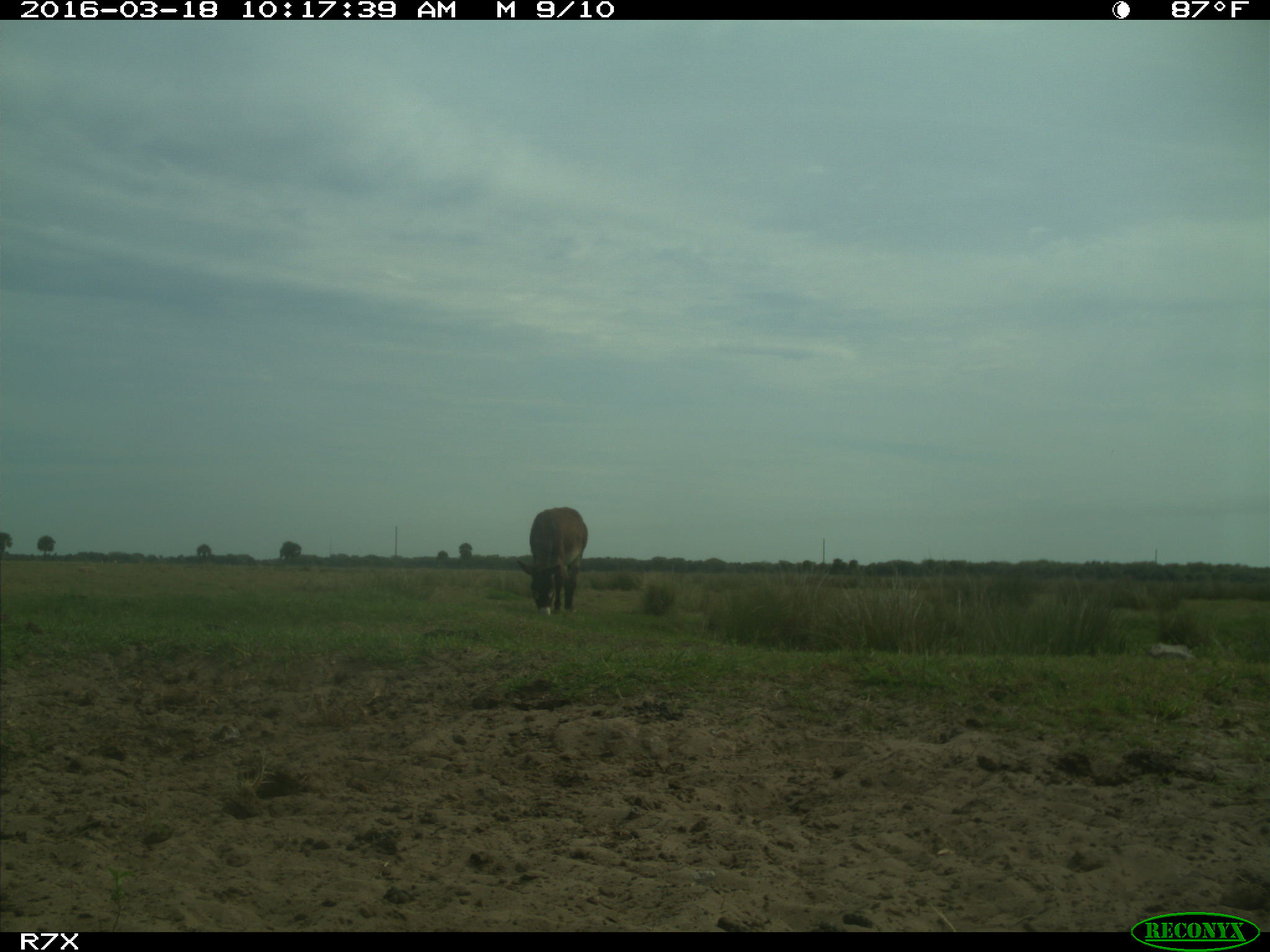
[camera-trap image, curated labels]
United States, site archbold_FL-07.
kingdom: Animalia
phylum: Chordata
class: Mammalia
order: Perissodactyla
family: Equidae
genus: Equus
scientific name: Equus africanus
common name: african wild ass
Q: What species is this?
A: Equus africanus (african wild ass).